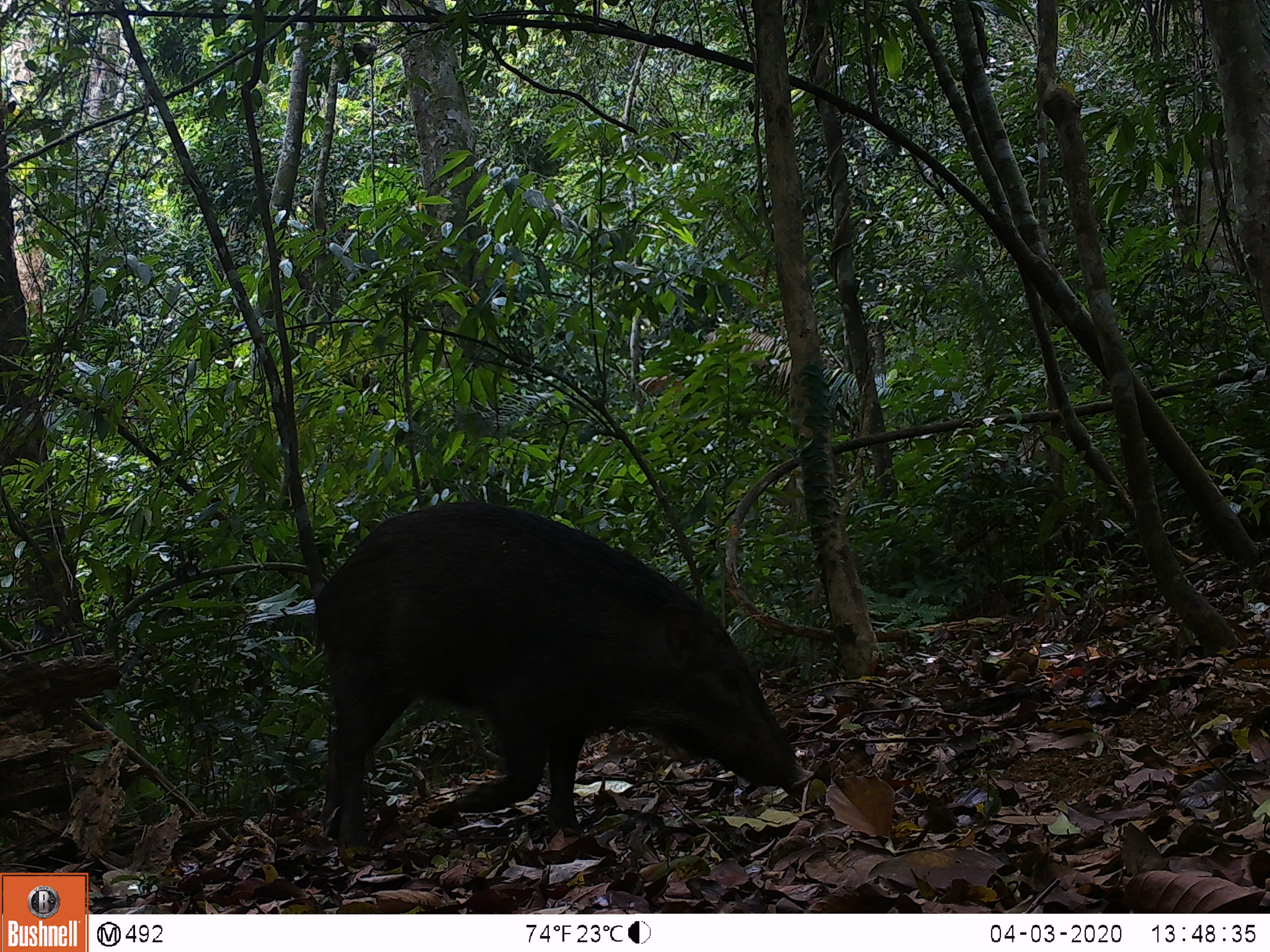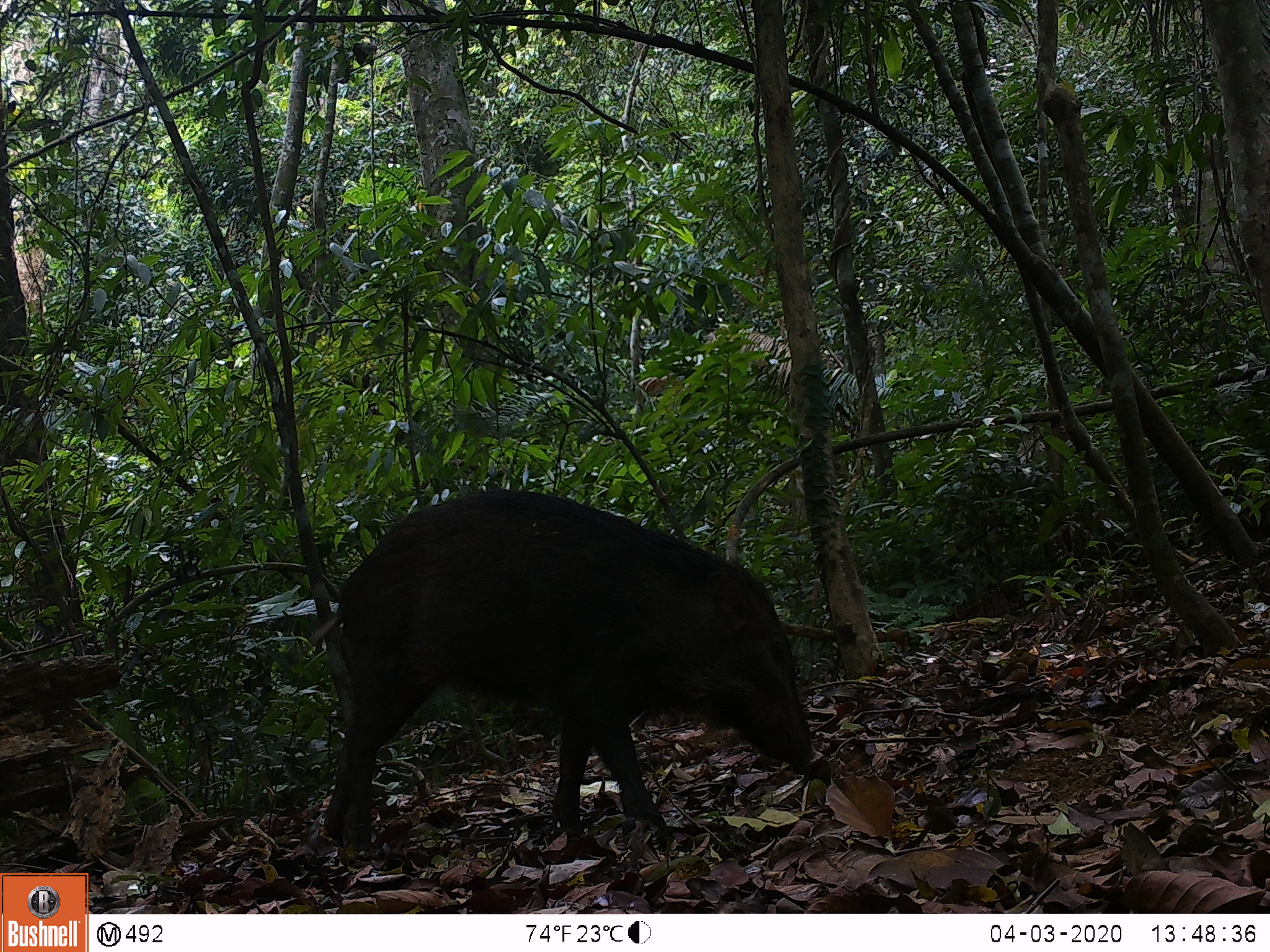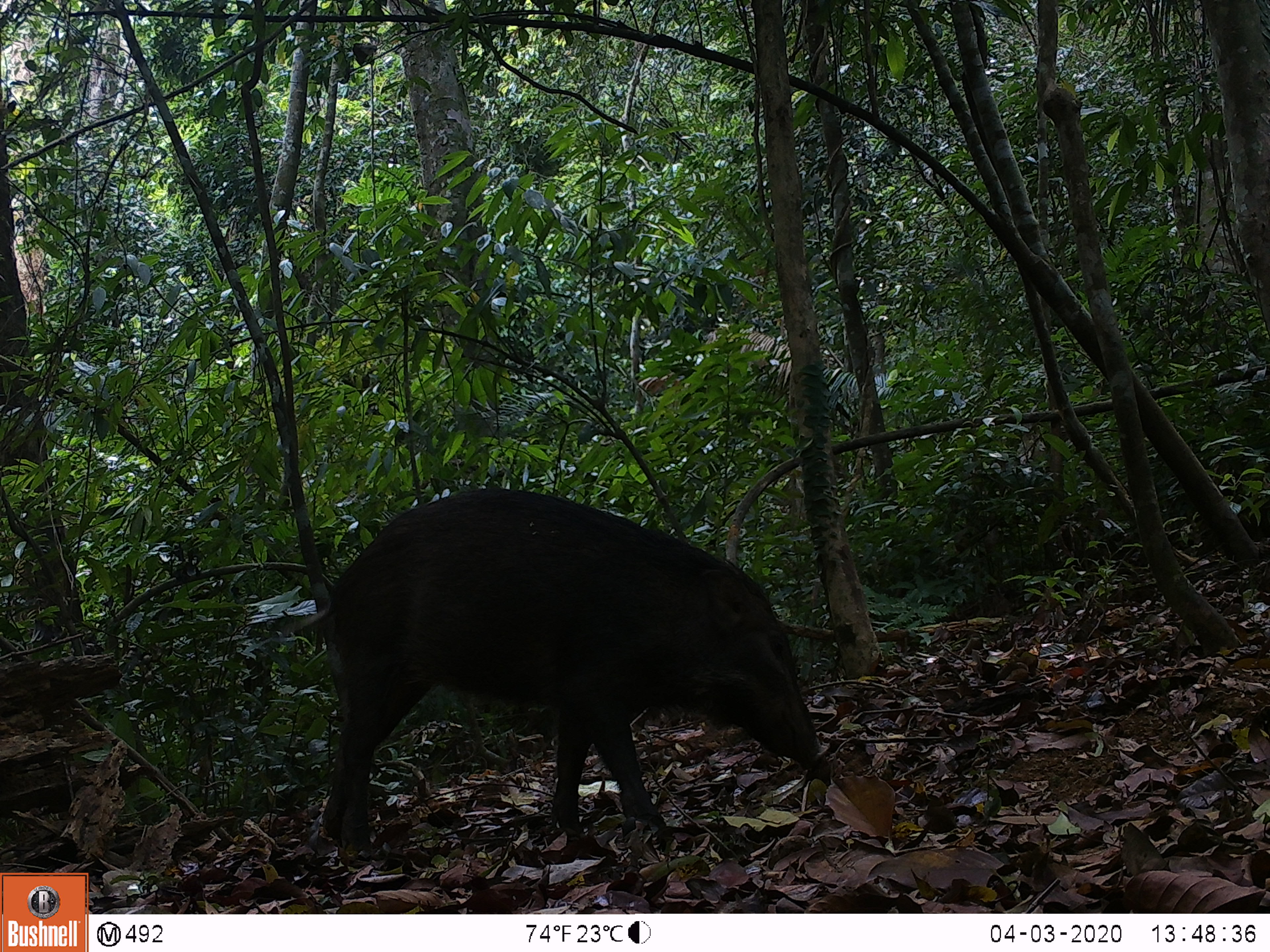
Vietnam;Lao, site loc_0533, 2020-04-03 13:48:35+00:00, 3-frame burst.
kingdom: Animalia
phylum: Chordata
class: Mammalia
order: Artiodactyla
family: Suidae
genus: Sus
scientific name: Sus scrofa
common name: eurasian wild pig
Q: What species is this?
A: Eurasian wild pig (Sus scrofa).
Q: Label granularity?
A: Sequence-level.